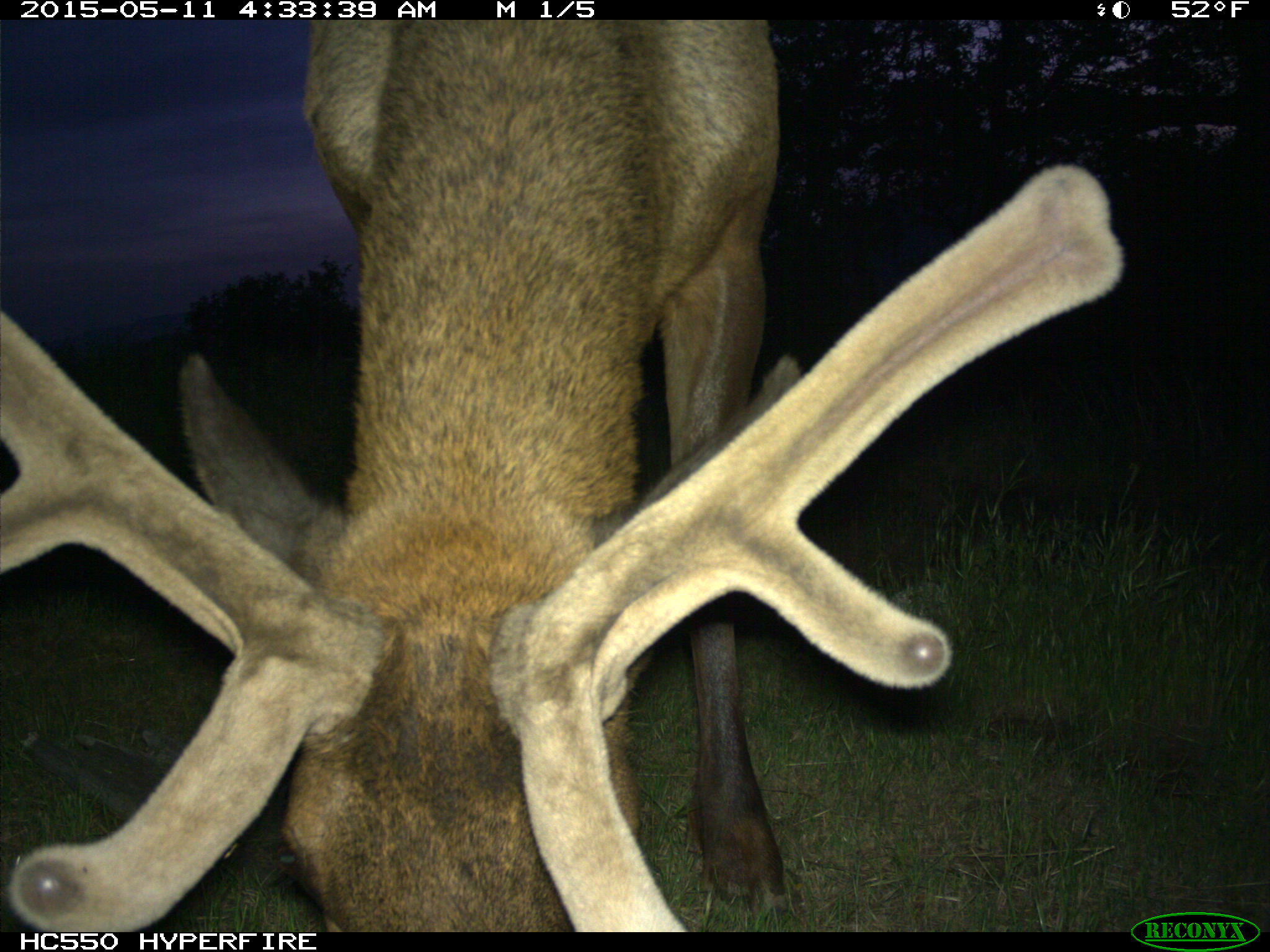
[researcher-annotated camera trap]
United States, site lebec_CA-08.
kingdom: Animalia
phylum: Chordata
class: Mammalia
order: Artiodactyla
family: Cervidae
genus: Cervus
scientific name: Cervus canadensis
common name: elk